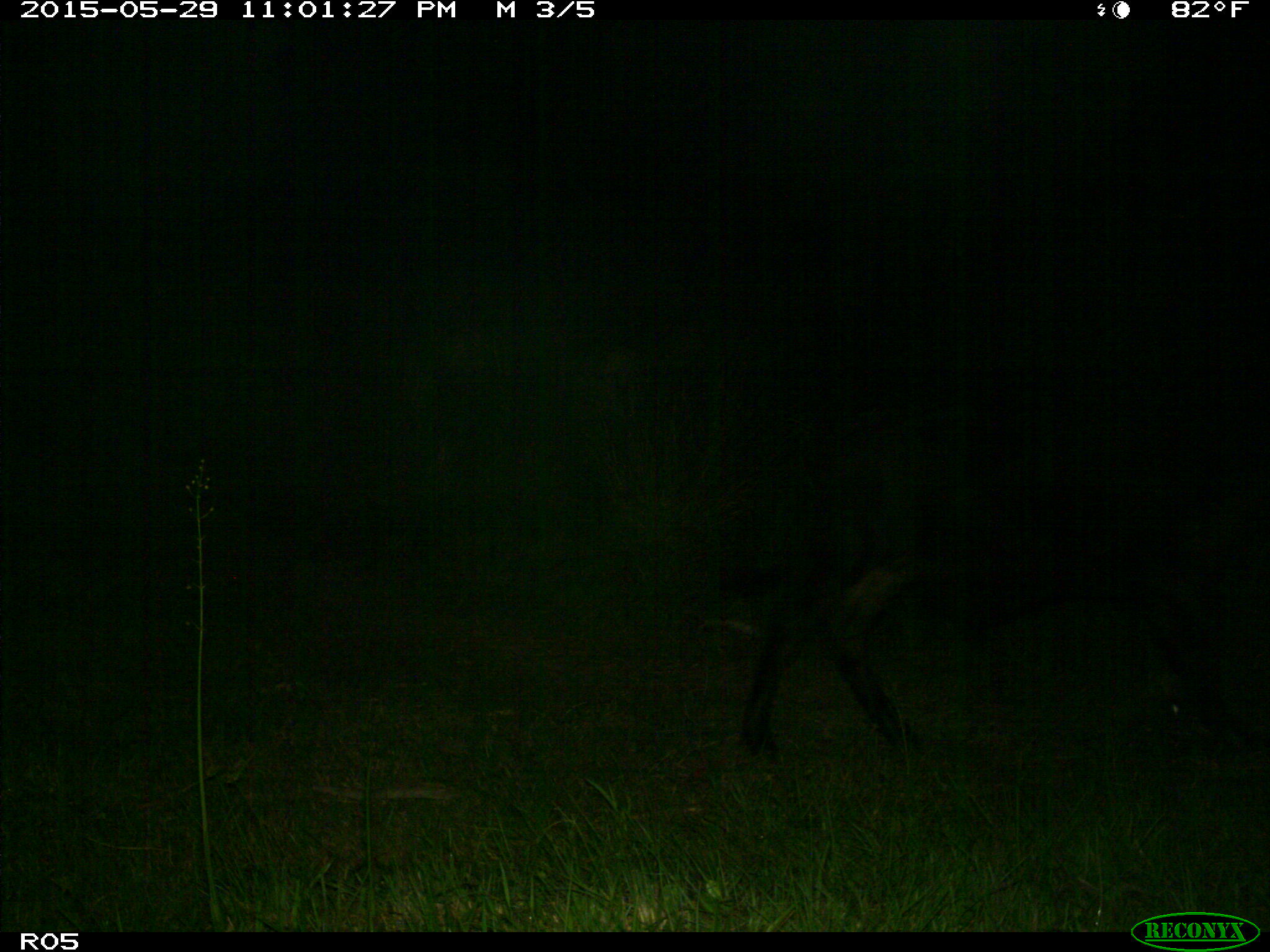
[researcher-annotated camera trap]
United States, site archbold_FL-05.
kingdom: Animalia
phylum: Chordata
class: Mammalia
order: Artiodactyla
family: Bovidae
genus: Bos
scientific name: Bos taurus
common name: domestic cow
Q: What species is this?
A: Bos taurus (domestic cow).